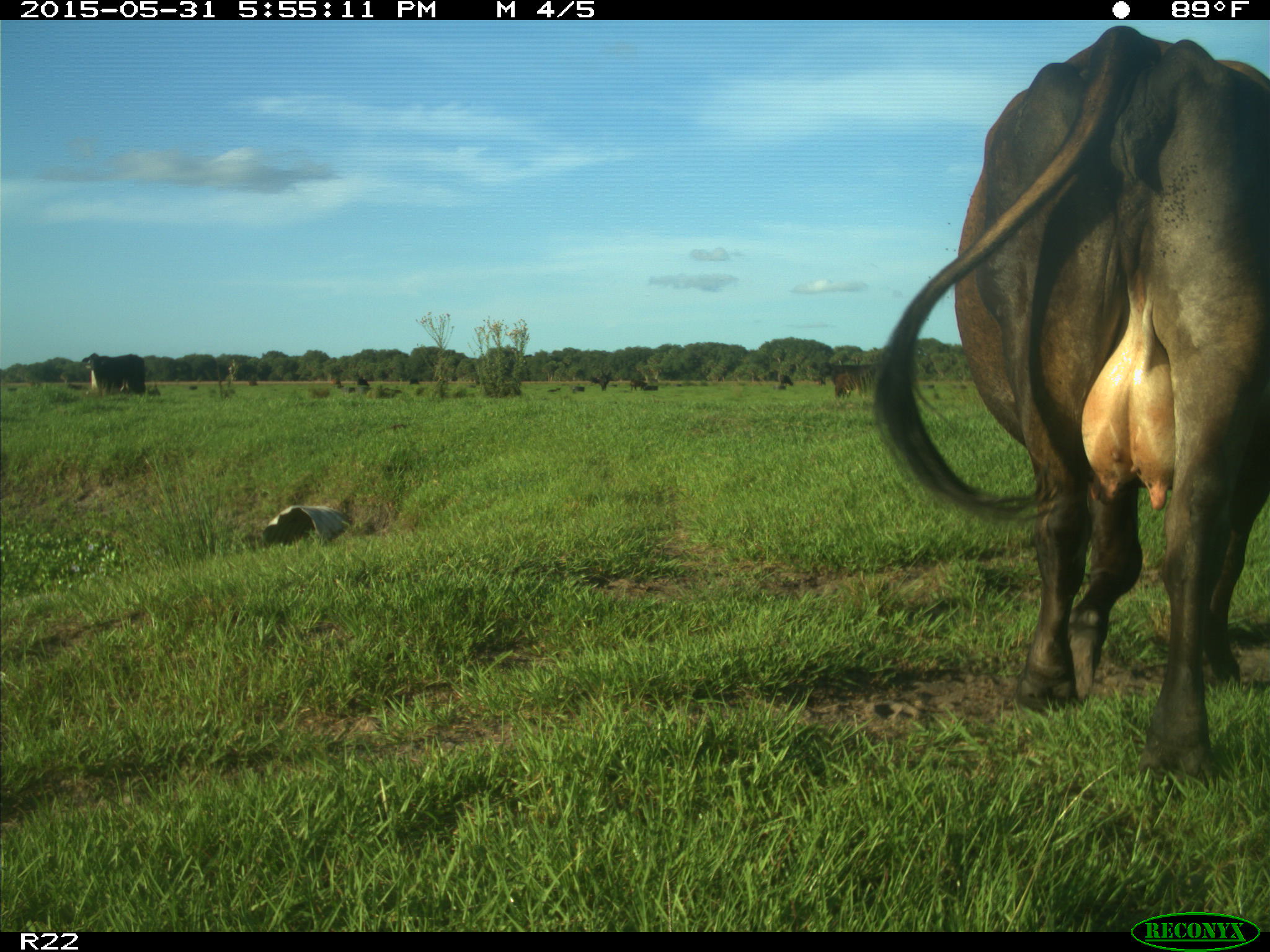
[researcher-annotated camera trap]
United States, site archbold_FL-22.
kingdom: Animalia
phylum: Chordata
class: Mammalia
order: Artiodactyla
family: Bovidae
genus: Bos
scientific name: Bos taurus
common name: domestic cow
Bos taurus (domestic cow).